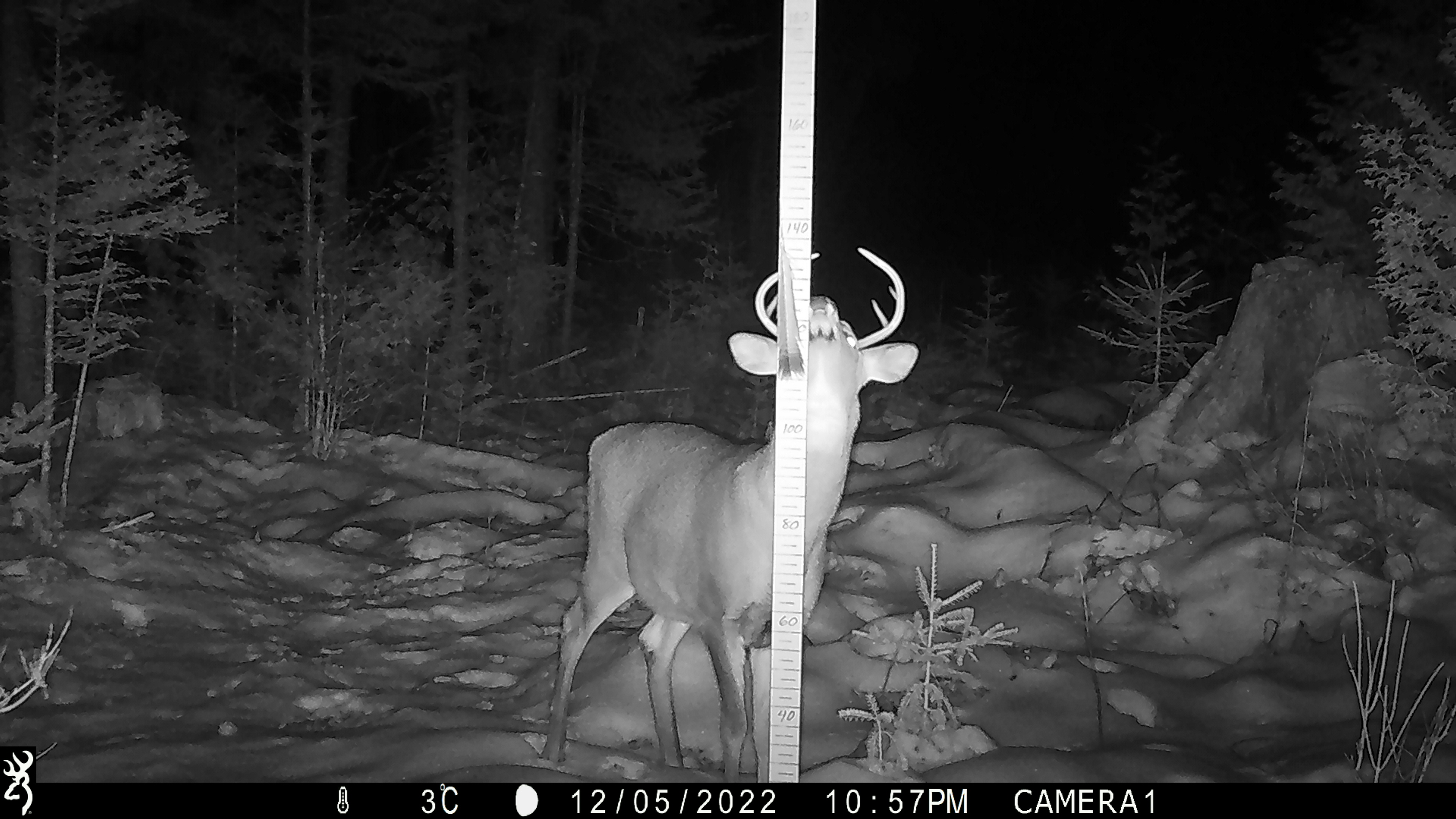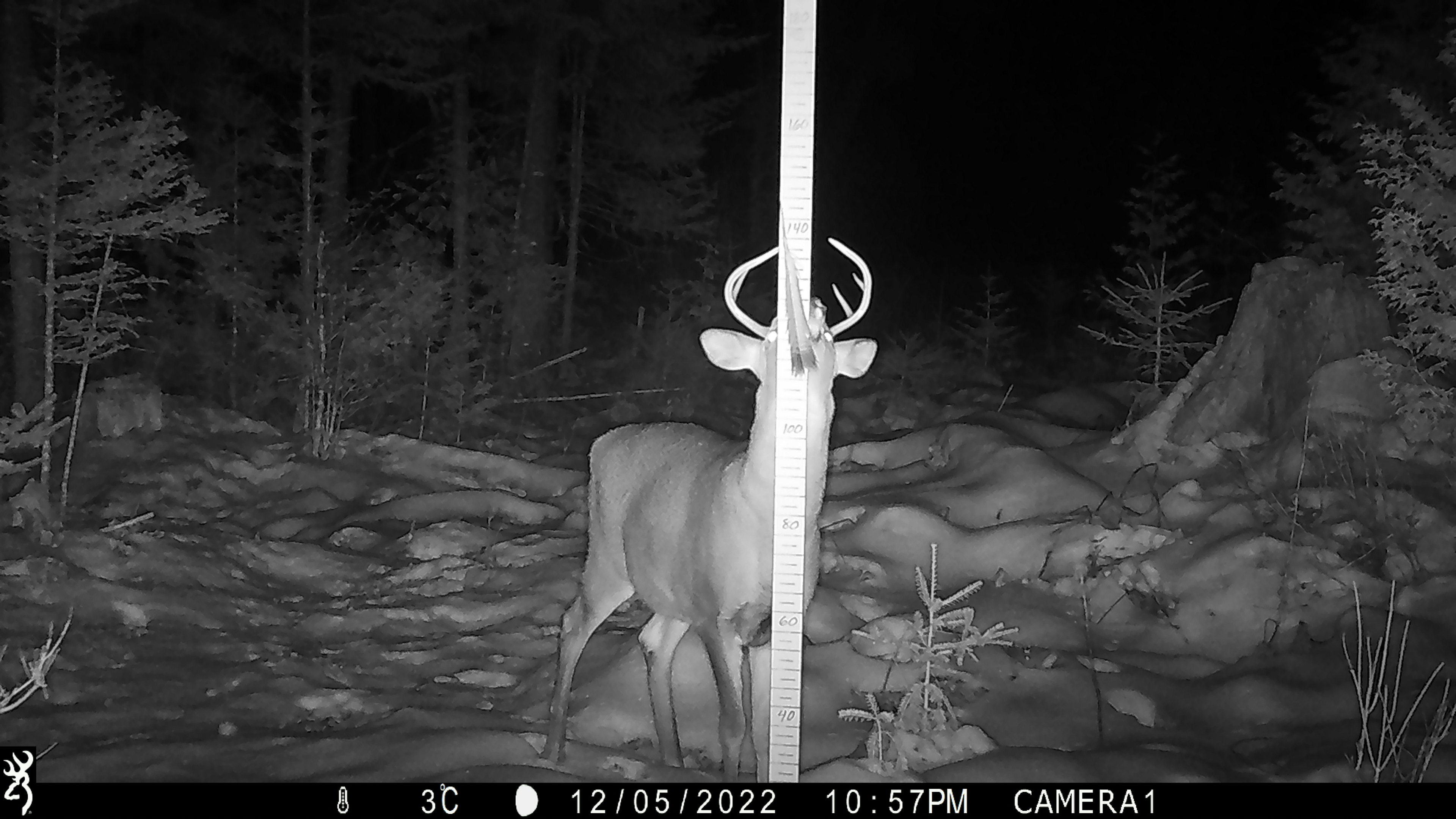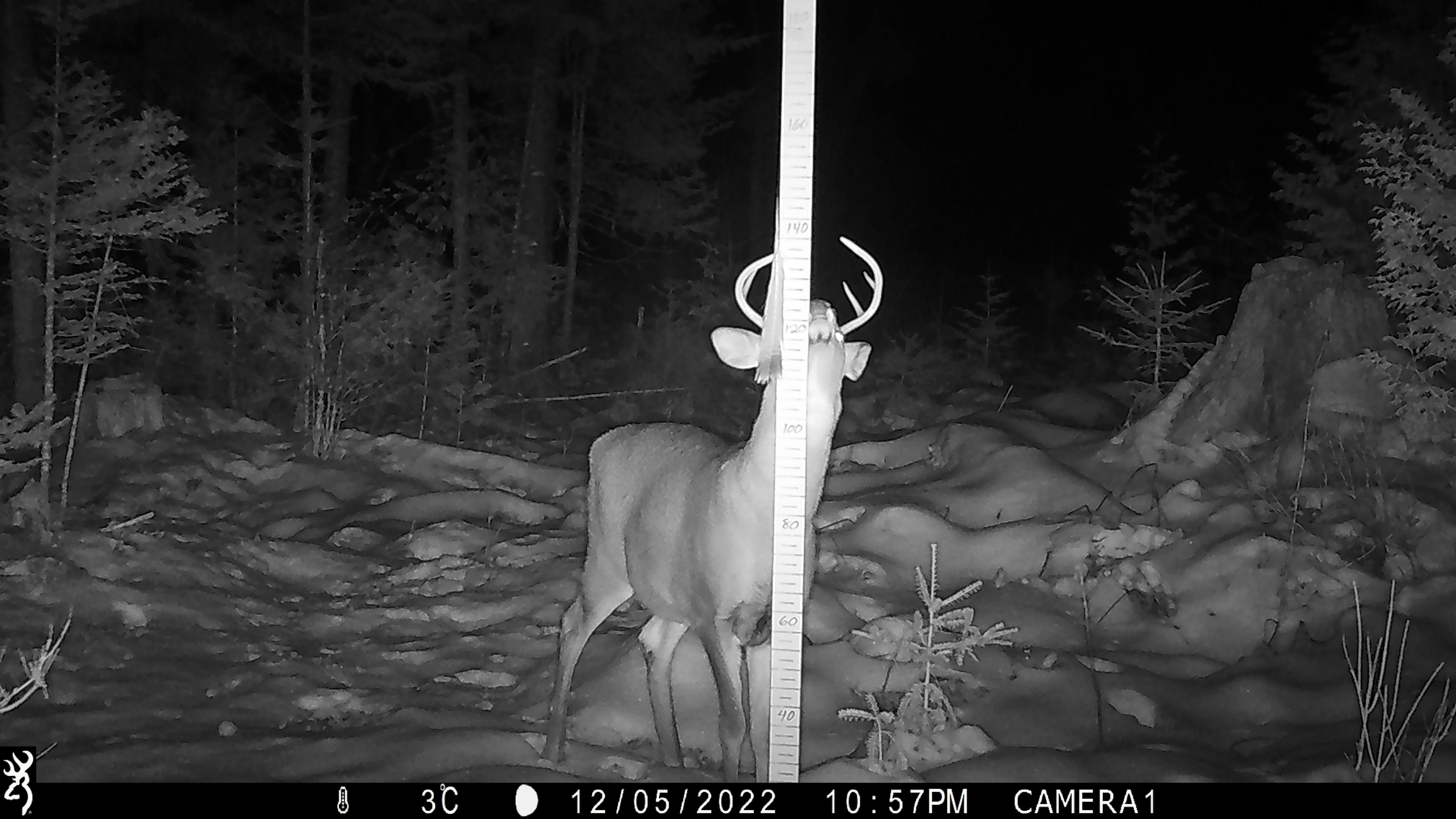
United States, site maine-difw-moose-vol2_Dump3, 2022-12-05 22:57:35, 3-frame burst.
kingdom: Animalia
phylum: Chordata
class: Mammalia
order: Artiodactyla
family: Cervidae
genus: Odocoileus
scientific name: Odocoileus virginianus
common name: white-tailed deer